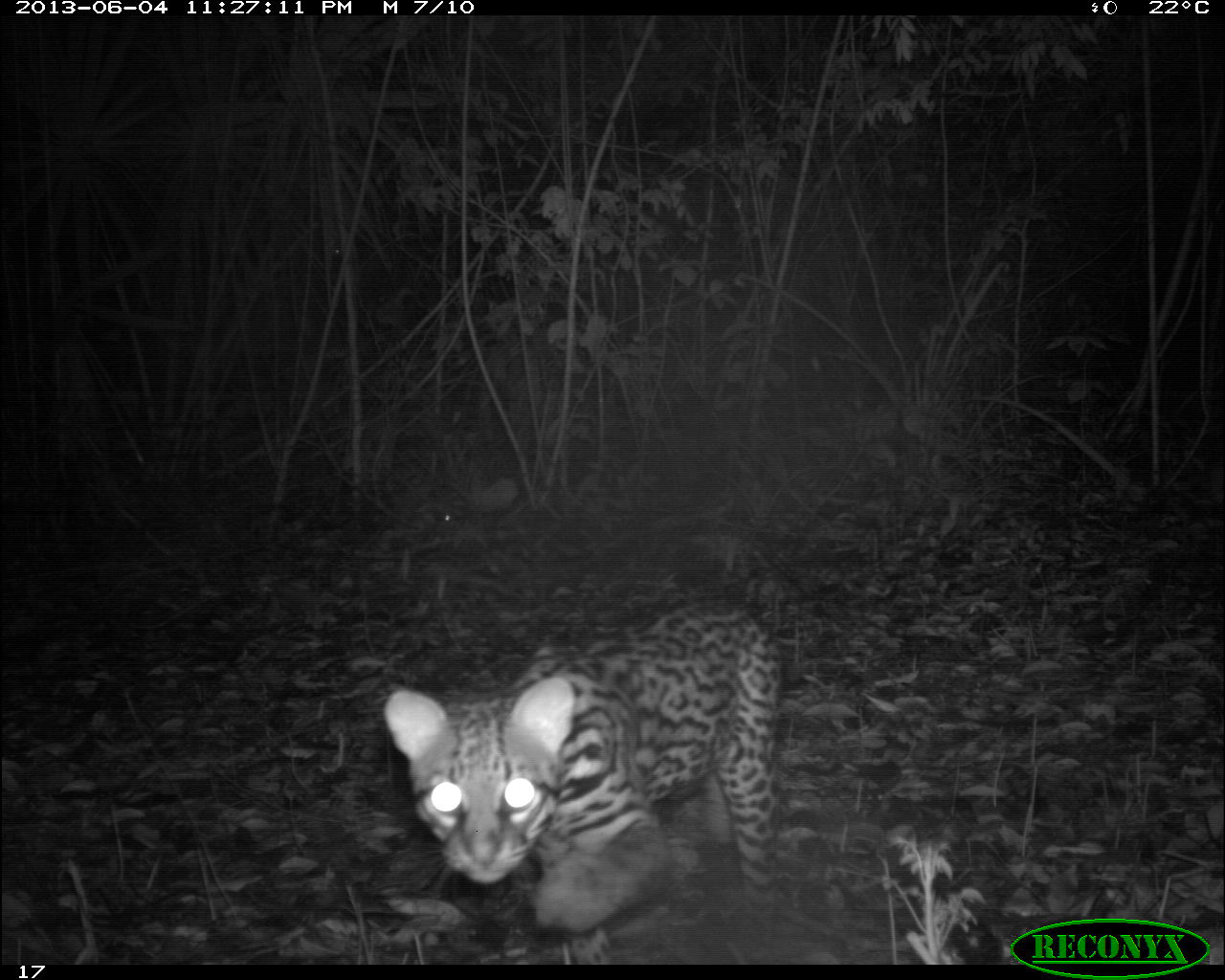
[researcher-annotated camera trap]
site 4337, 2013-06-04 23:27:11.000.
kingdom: Animalia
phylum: Chordata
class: Mammalia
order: Carnivora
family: Felidae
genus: Leopardus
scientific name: Leopardus pardalis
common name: ocelot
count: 1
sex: male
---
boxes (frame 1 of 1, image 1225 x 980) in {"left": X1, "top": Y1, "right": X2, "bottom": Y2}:
leopardus pardalis: {"left": 378, "top": 602, "right": 788, "bottom": 960}